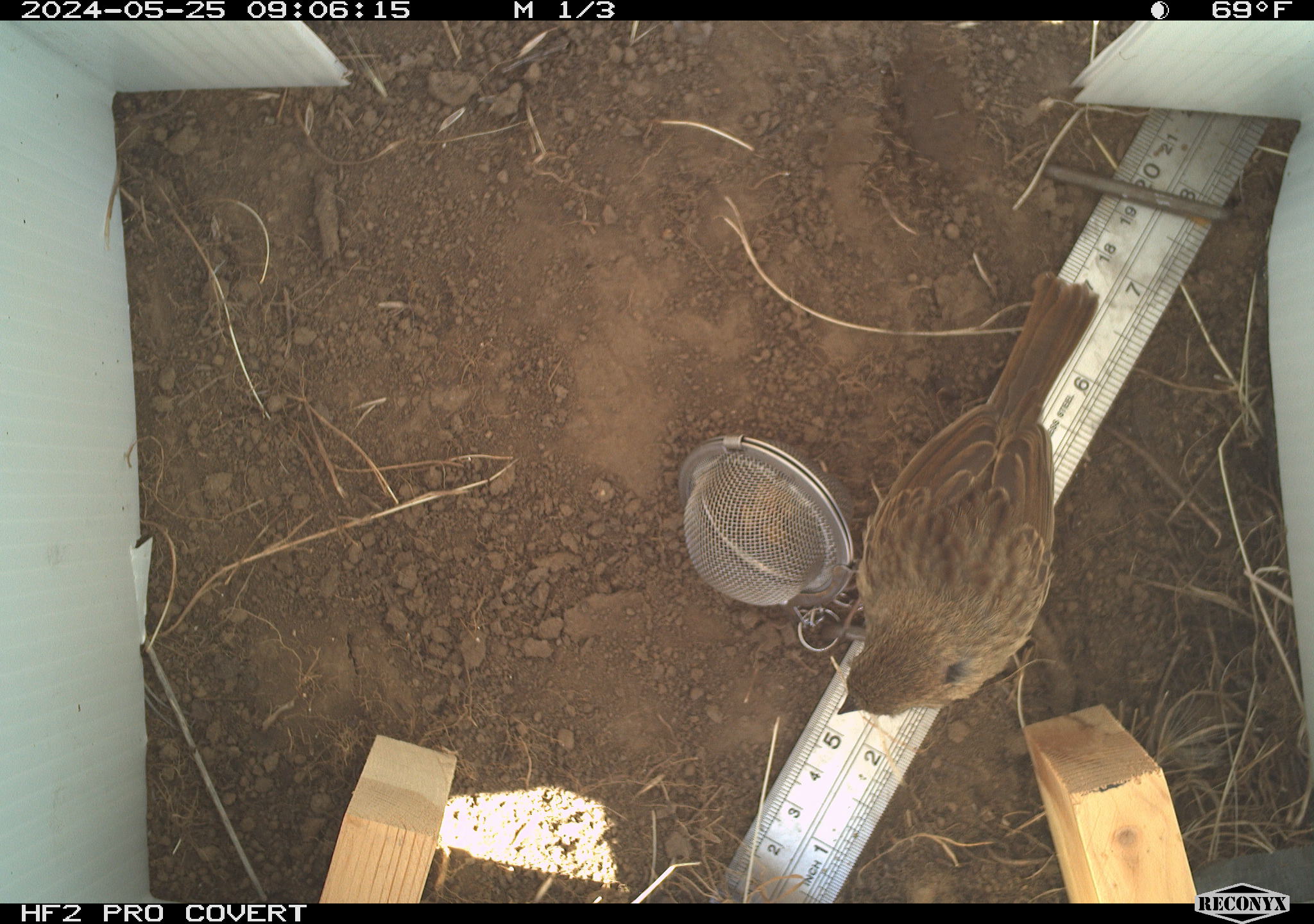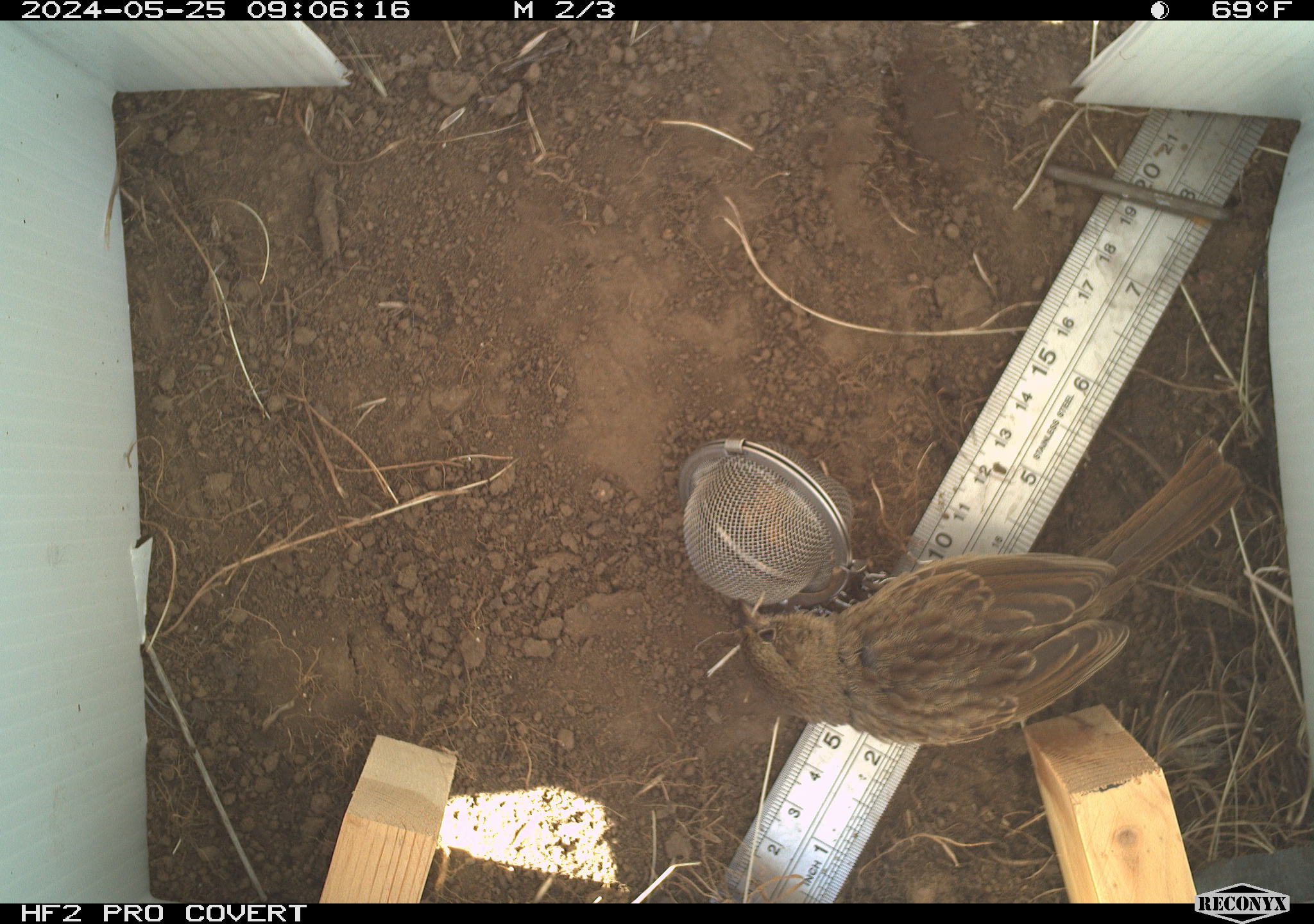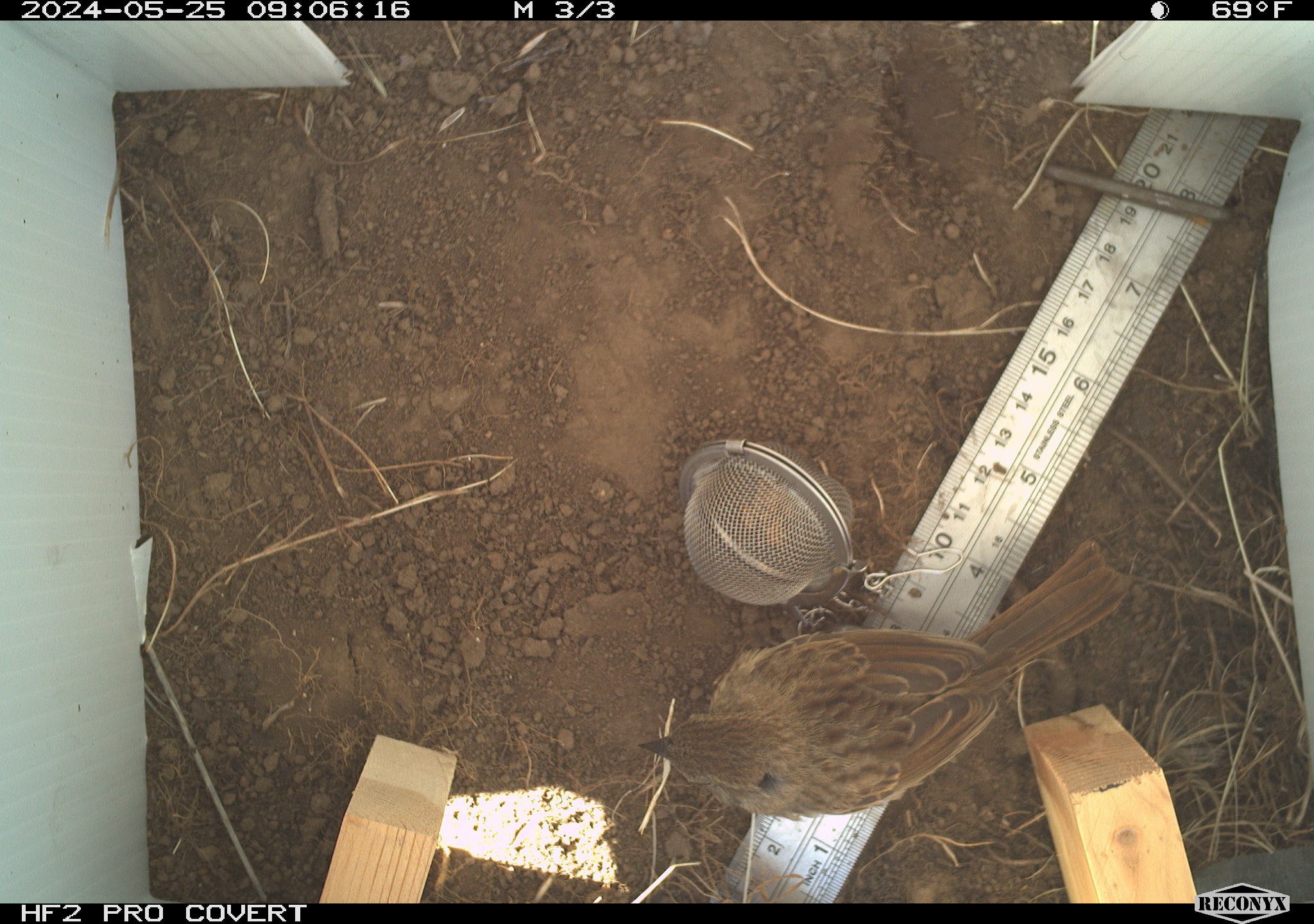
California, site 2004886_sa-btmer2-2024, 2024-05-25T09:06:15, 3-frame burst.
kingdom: Animalia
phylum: Chordata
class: Aves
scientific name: Aves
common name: bird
Bird (Aves).